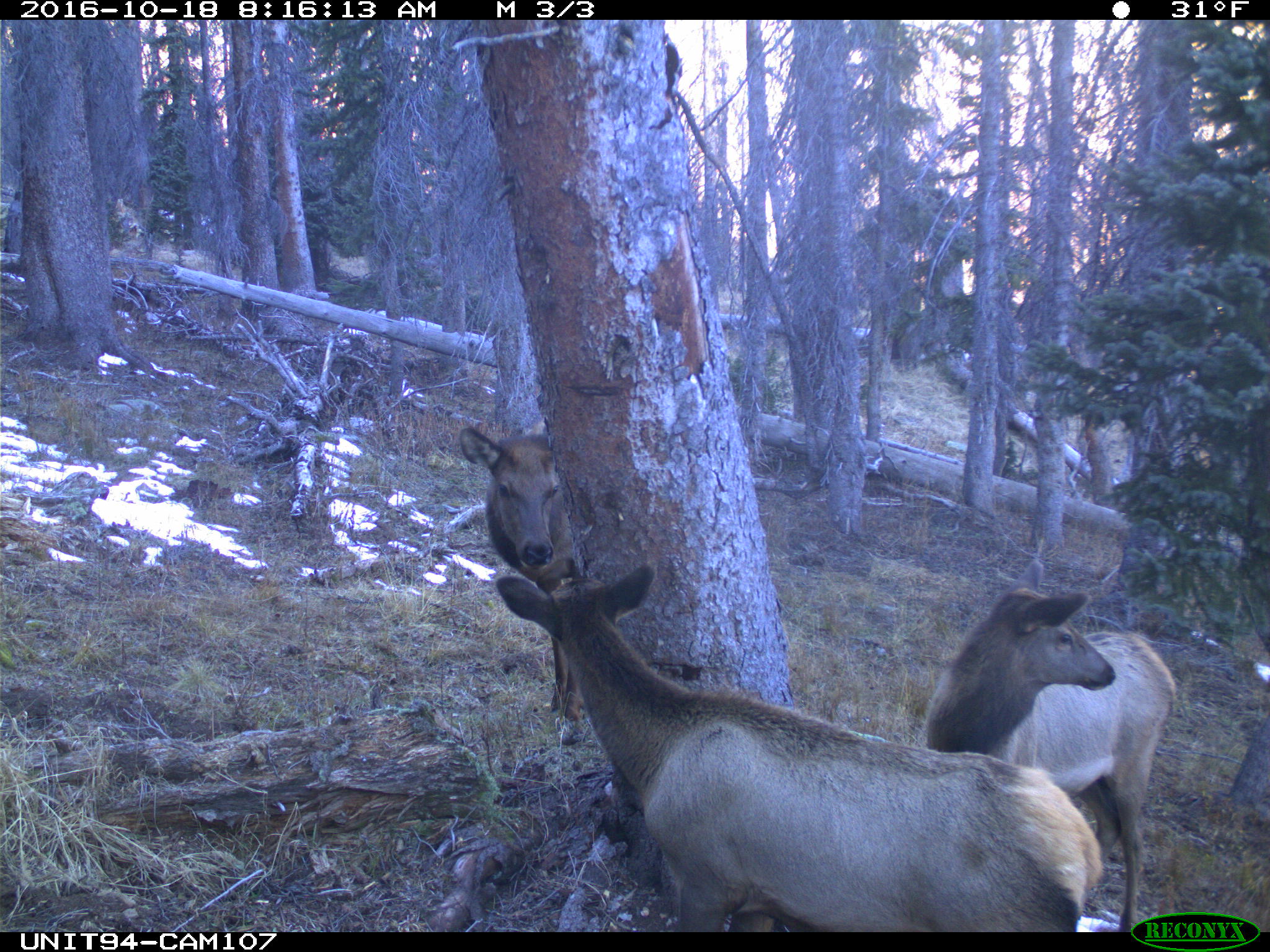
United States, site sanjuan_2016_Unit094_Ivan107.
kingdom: Animalia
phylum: Chordata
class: Mammalia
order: Artiodactyla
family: Cervidae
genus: Cervus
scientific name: Cervus elaphus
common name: red deer